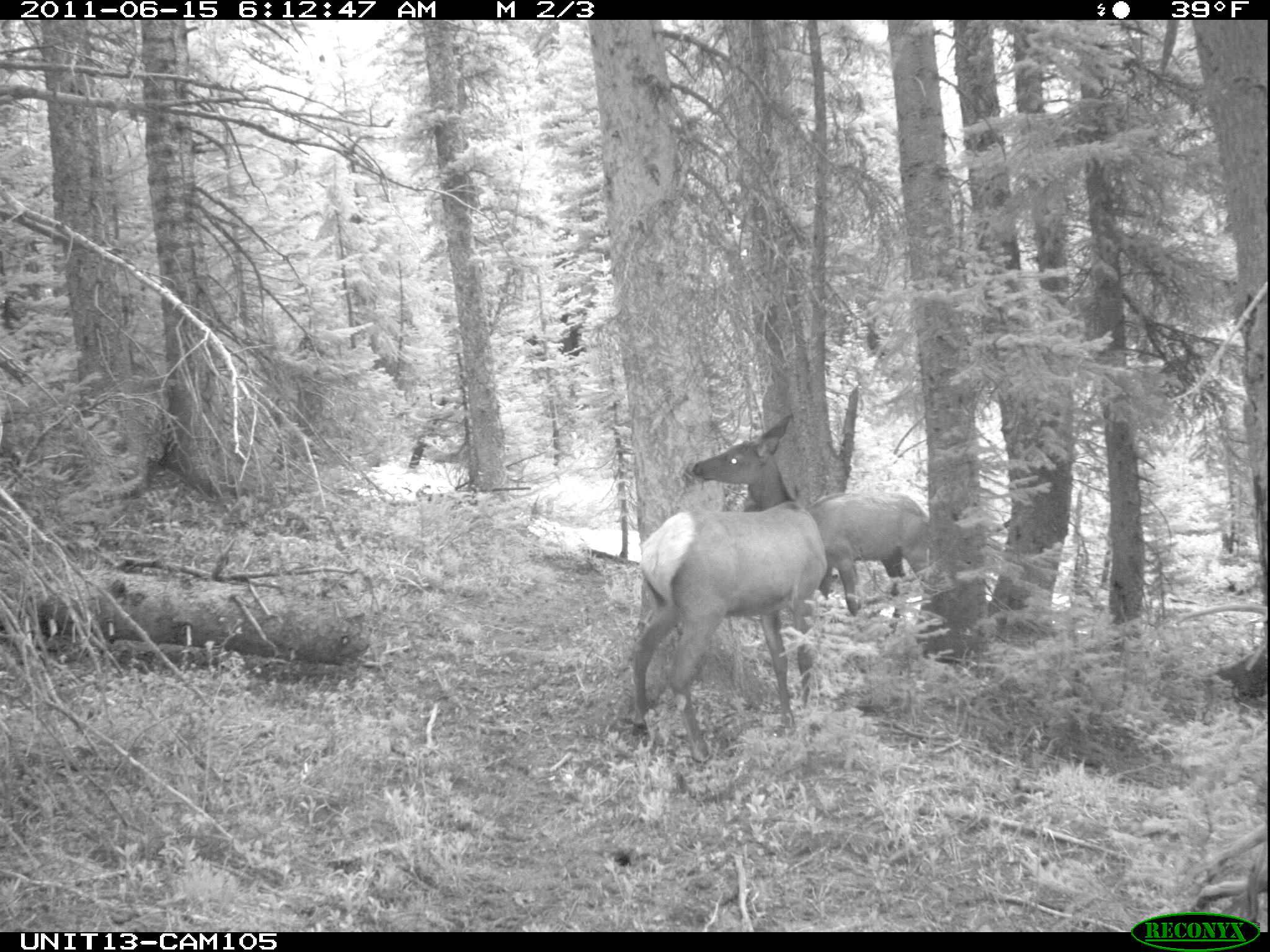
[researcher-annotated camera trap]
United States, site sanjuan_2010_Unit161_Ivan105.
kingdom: Animalia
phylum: Chordata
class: Mammalia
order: Artiodactyla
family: Cervidae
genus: Cervus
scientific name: Cervus elaphus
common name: red deer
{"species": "Cervus elaphus (red deer)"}